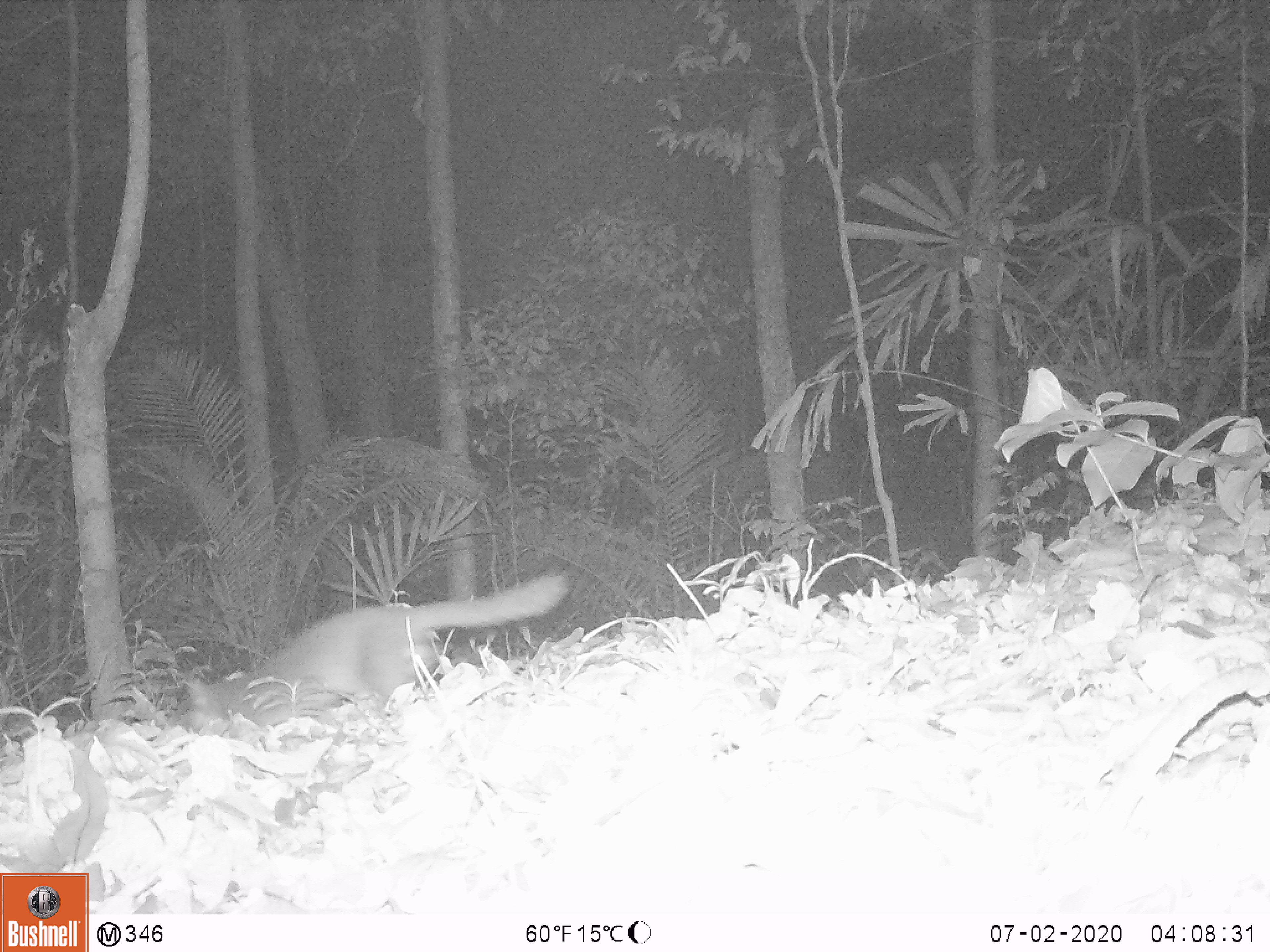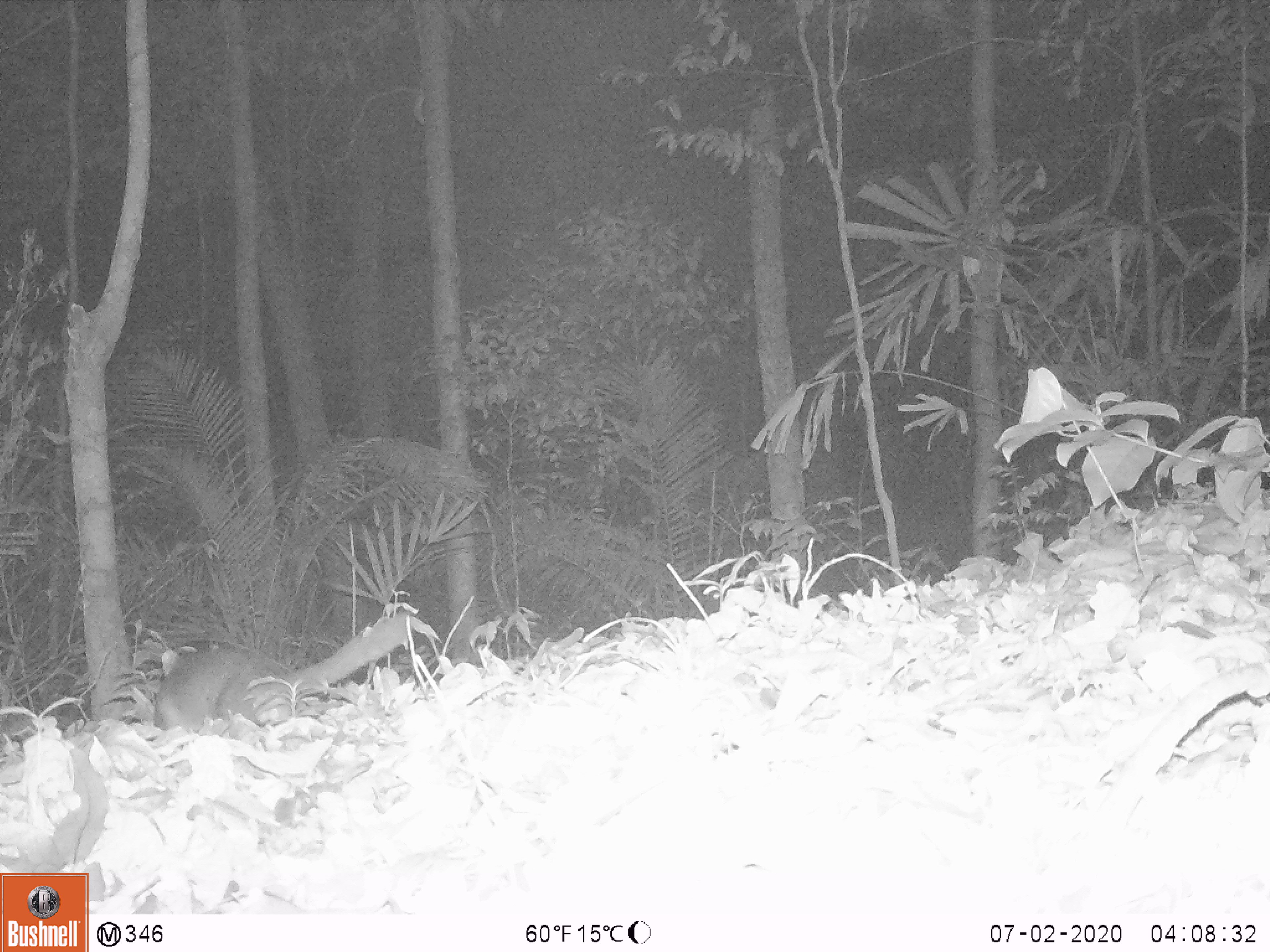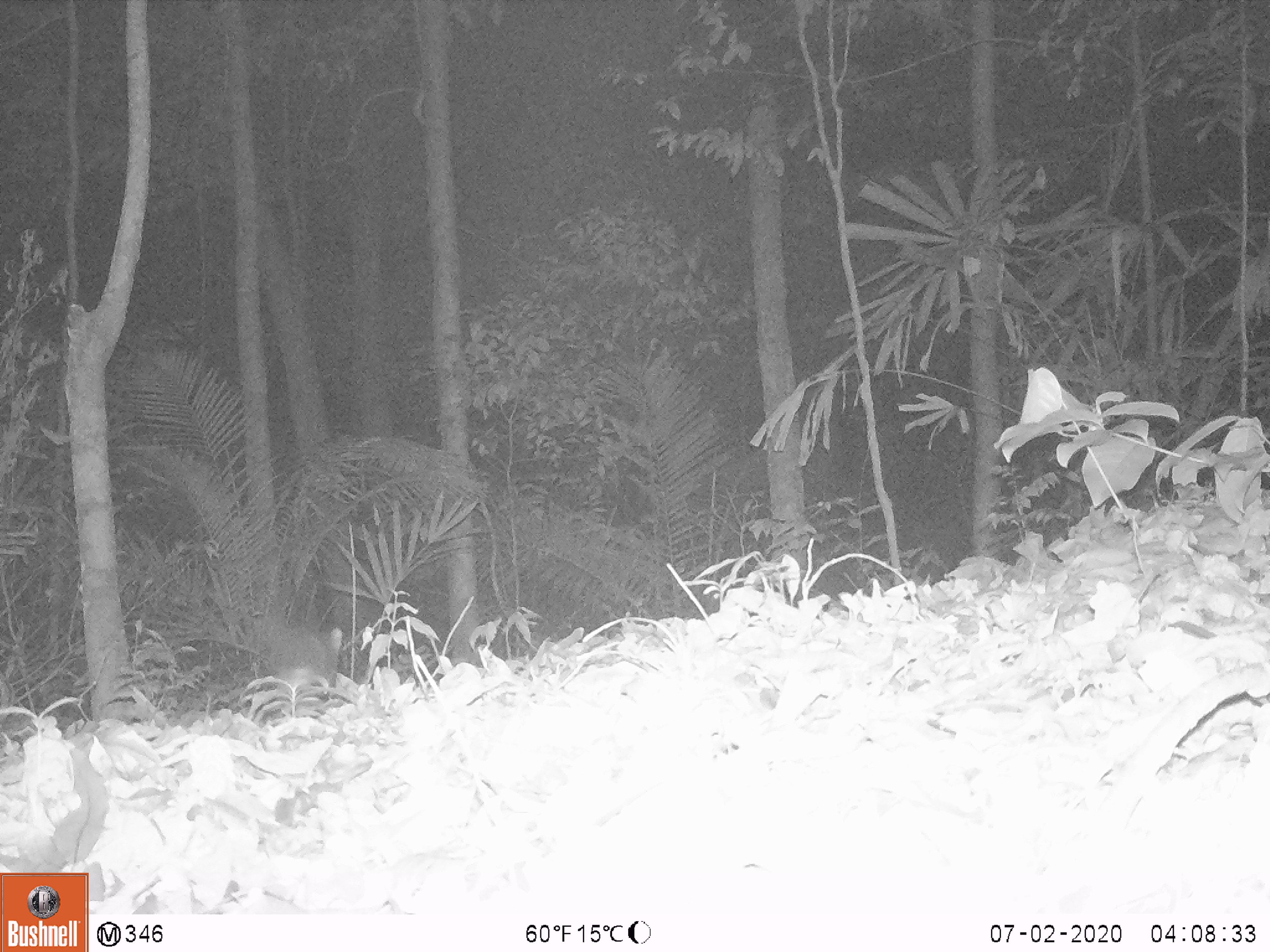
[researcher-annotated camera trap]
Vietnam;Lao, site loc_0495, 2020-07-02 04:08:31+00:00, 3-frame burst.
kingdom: Animalia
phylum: Chordata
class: Mammalia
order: Carnivora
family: Mustelidae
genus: Melogale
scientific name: Melogale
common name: ferret badger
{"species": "ferret badger (Melogale)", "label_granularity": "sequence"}